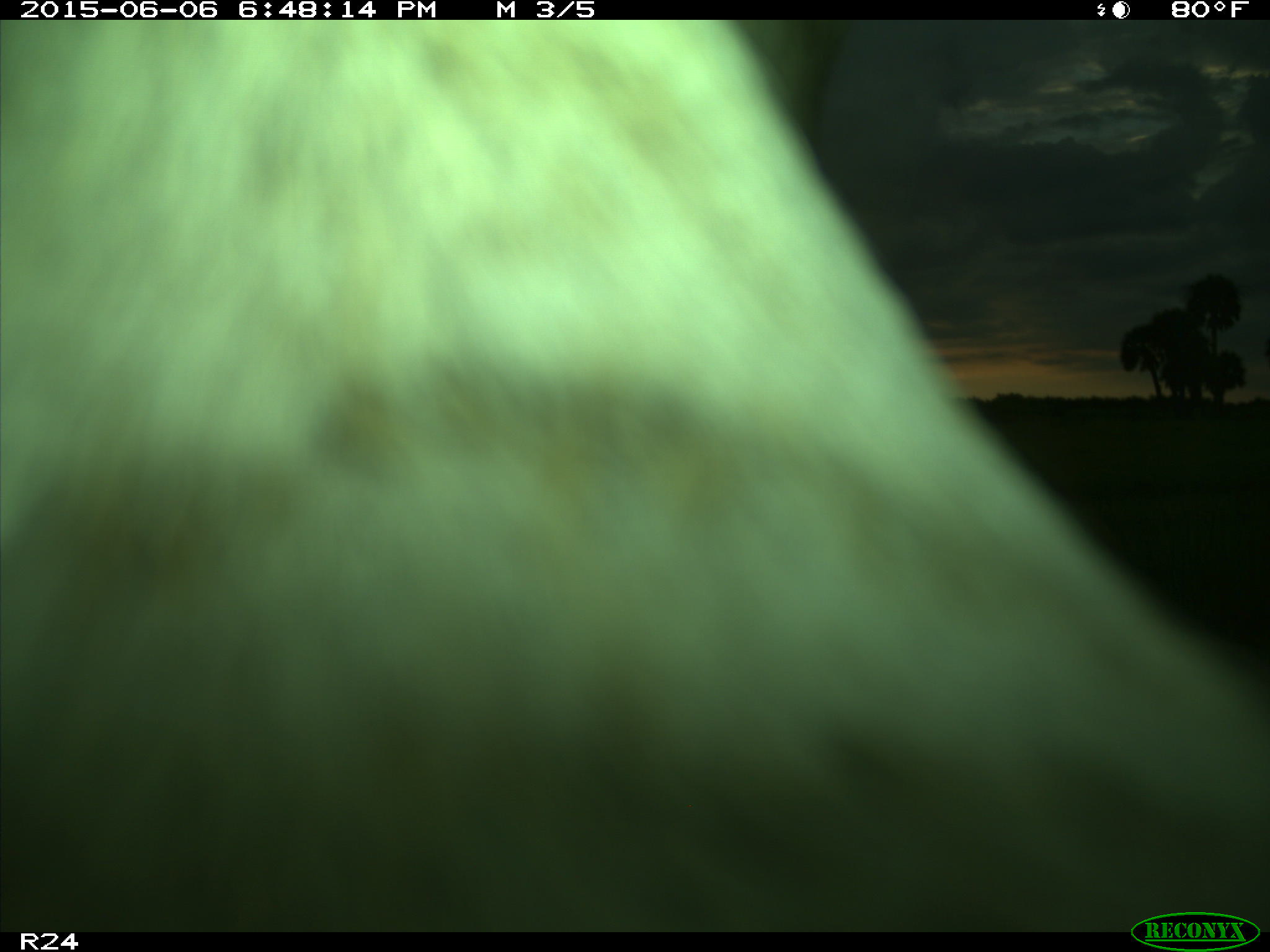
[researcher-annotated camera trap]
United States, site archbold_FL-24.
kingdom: Animalia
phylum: Chordata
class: Mammalia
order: Artiodactyla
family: Bovidae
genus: Bos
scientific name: Bos taurus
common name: domestic cow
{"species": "Bos taurus (domestic cow)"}